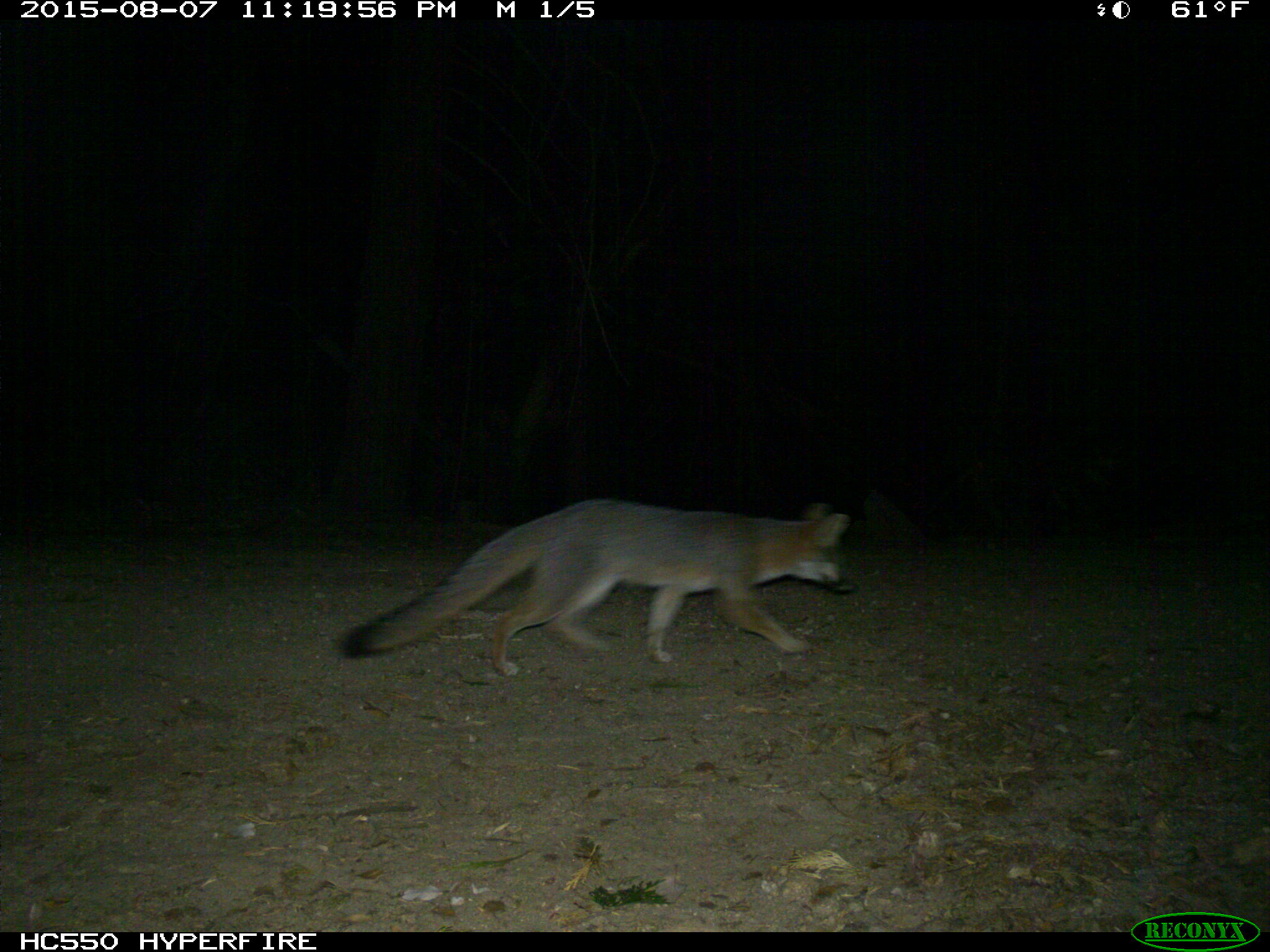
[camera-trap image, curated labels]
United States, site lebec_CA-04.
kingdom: Animalia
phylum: Chordata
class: Mammalia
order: Carnivora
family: Canidae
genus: Urocyon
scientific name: Urocyon cinereoargenteus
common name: gray fox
Urocyon cinereoargenteus (gray fox).